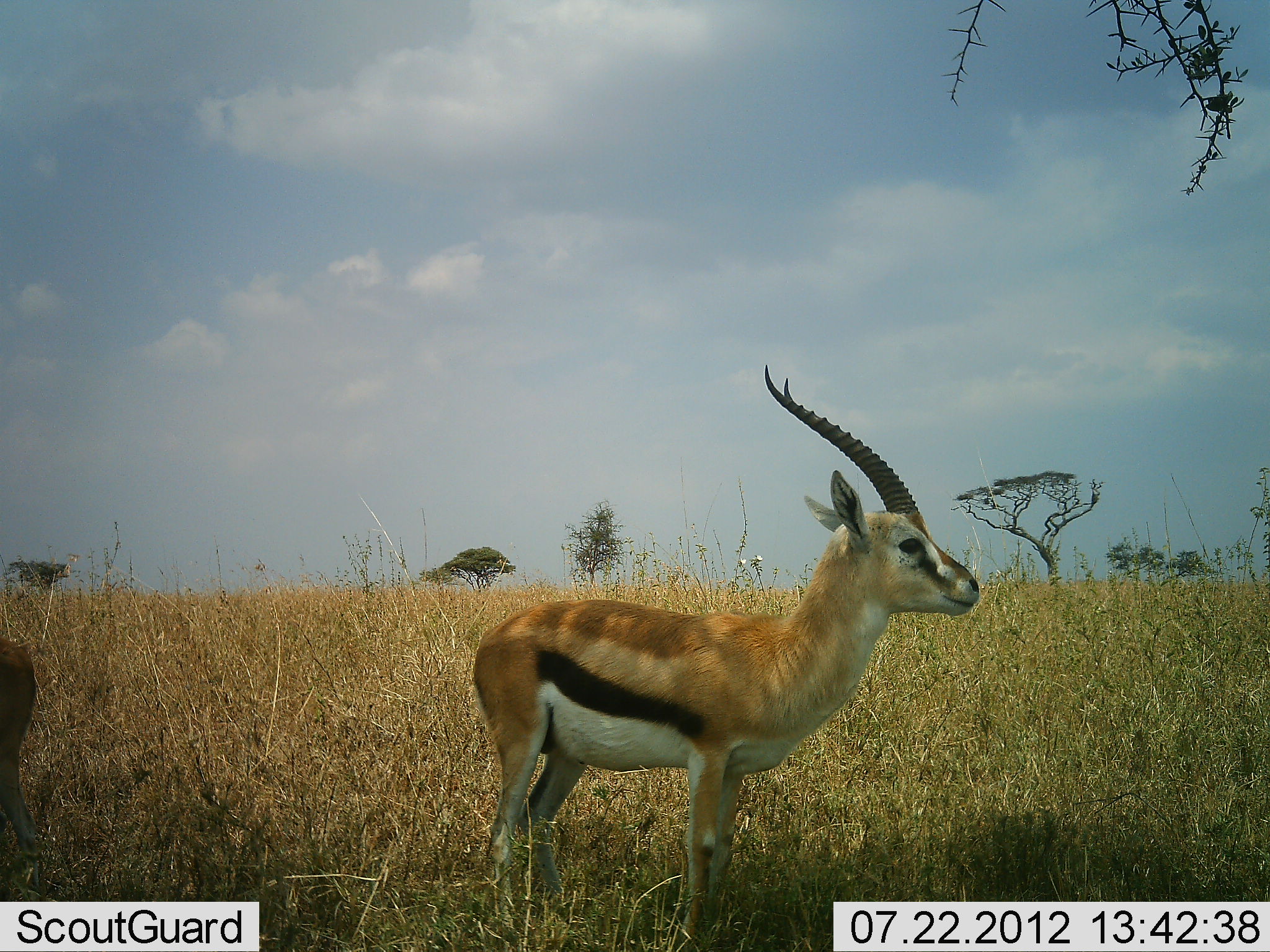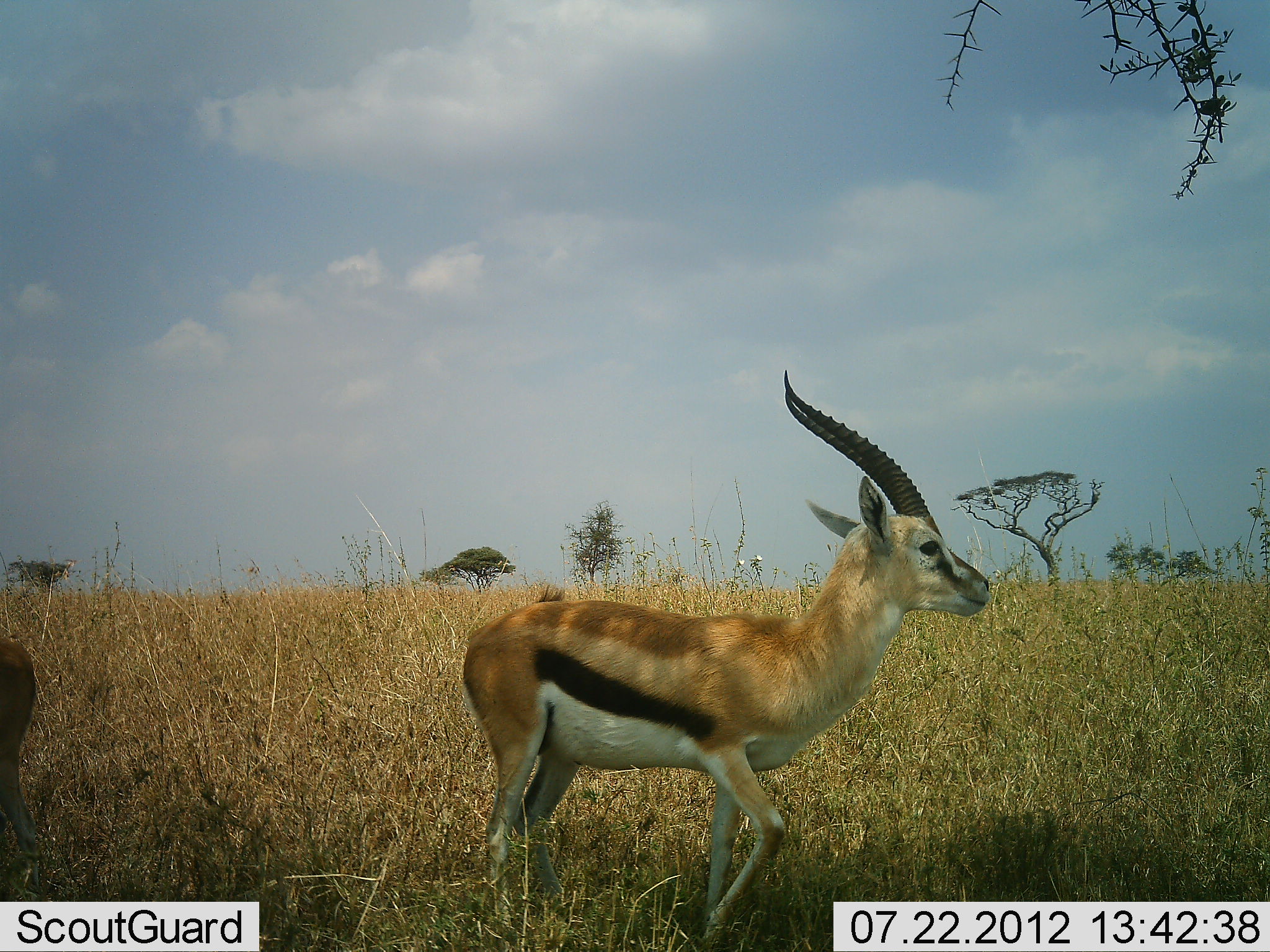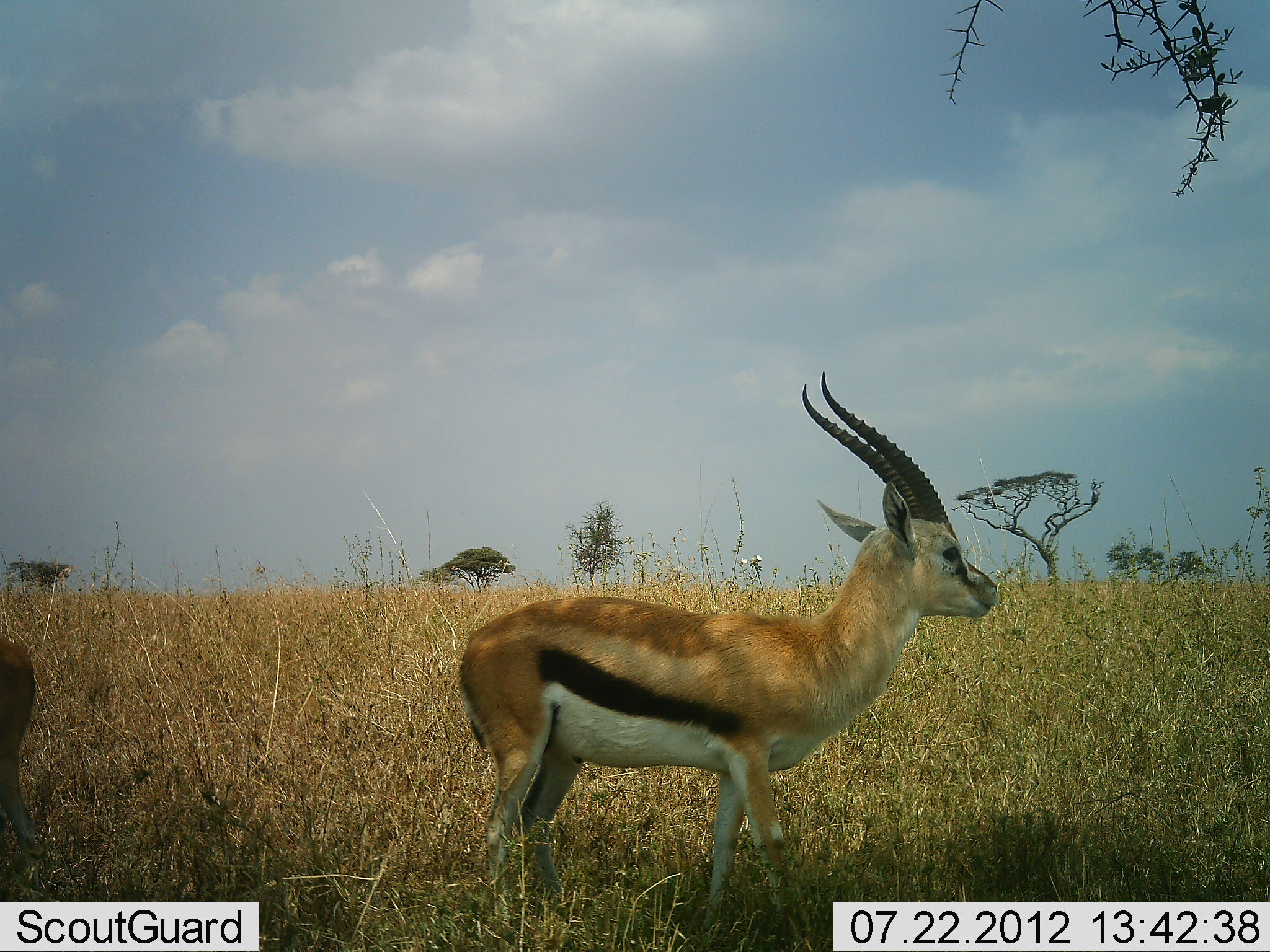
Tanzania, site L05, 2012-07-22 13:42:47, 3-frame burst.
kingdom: Animalia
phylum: Chordata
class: Mammalia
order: Artiodactyla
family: Bovidae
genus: Eudorcas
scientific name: Eudorcas thomsonii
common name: thomson's gazelle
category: gazellethomsons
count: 1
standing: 100%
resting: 0%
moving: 0%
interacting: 0%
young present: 0%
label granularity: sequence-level